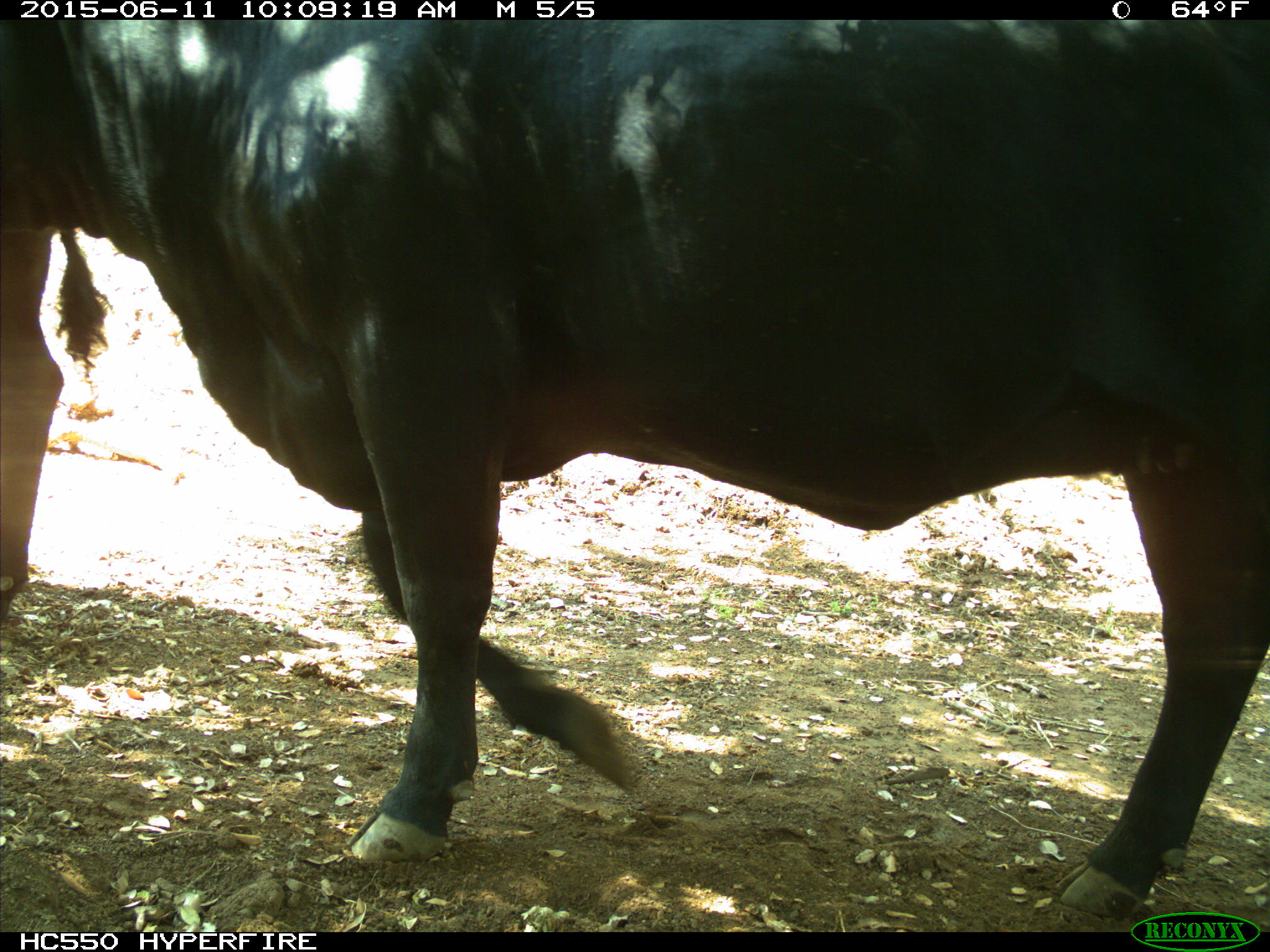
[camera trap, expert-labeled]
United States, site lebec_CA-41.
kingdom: Animalia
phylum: Chordata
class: Mammalia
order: Artiodactyla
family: Bovidae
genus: Bos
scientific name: Bos taurus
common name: domestic cow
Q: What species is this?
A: Bos taurus (domestic cow).